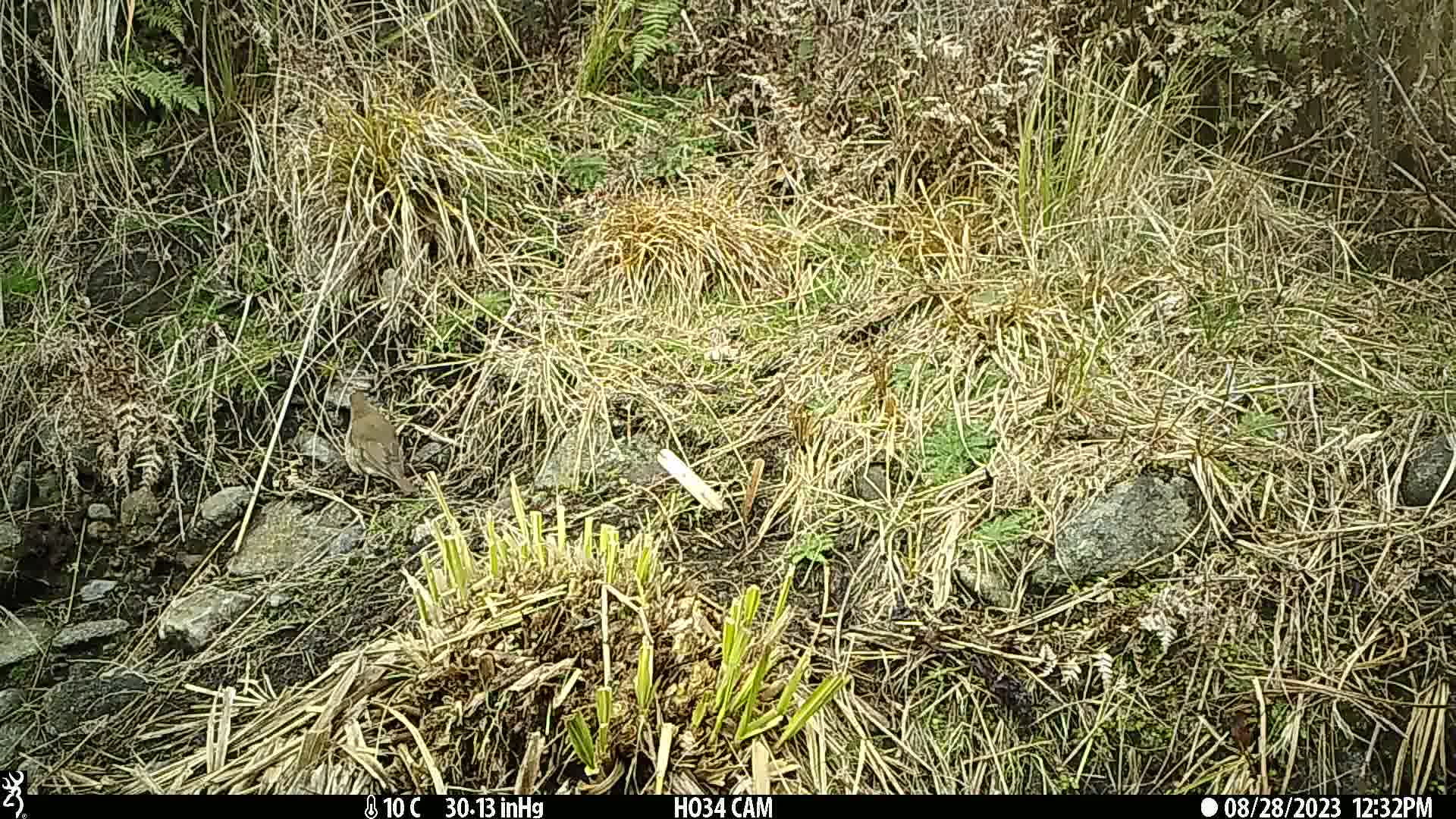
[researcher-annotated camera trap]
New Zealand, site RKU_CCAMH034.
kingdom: Animalia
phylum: Chordata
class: Aves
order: Passeriformes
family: Turdidae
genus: Turdus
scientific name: Turdus philomelos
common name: song thrush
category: thrush